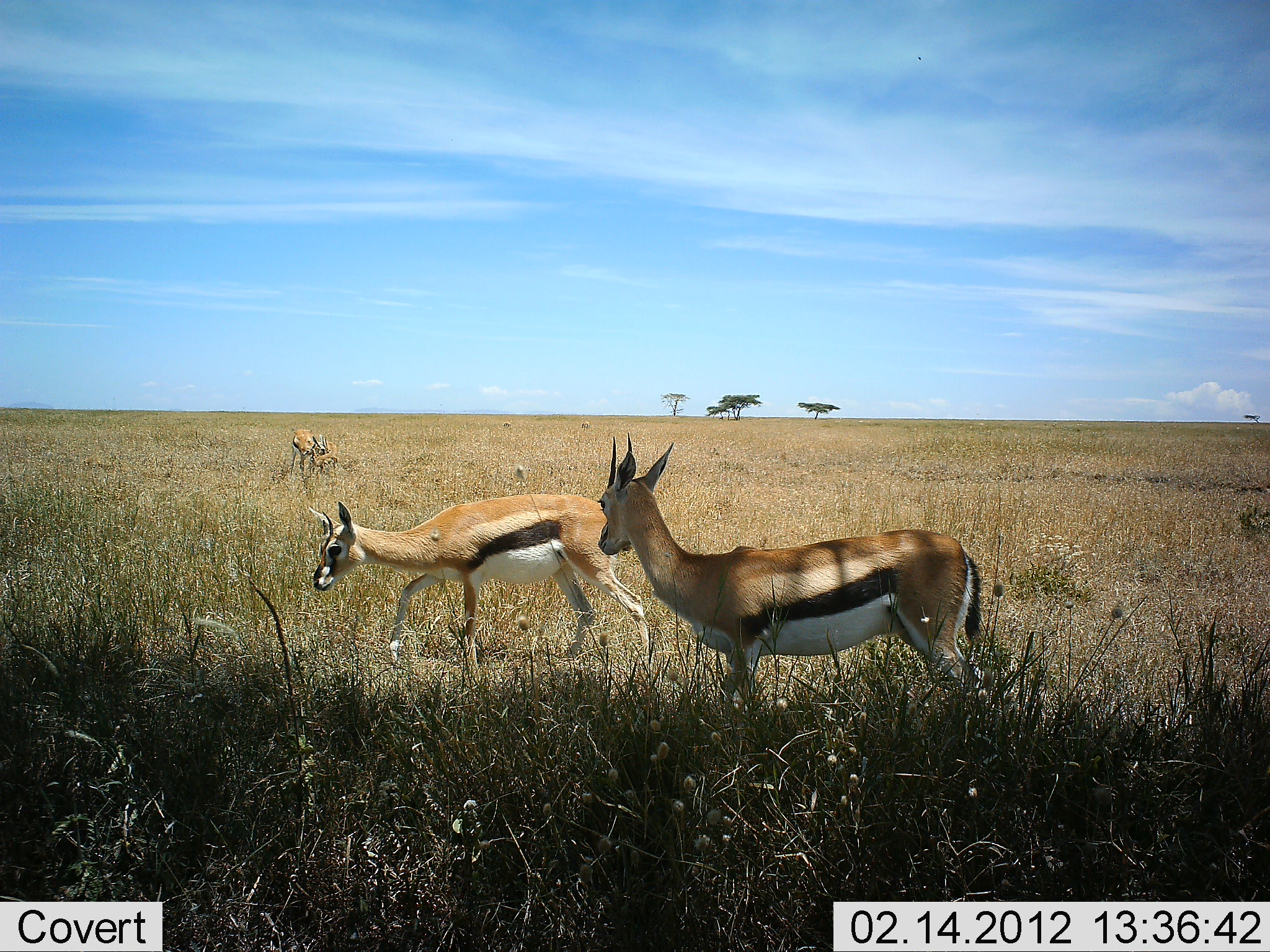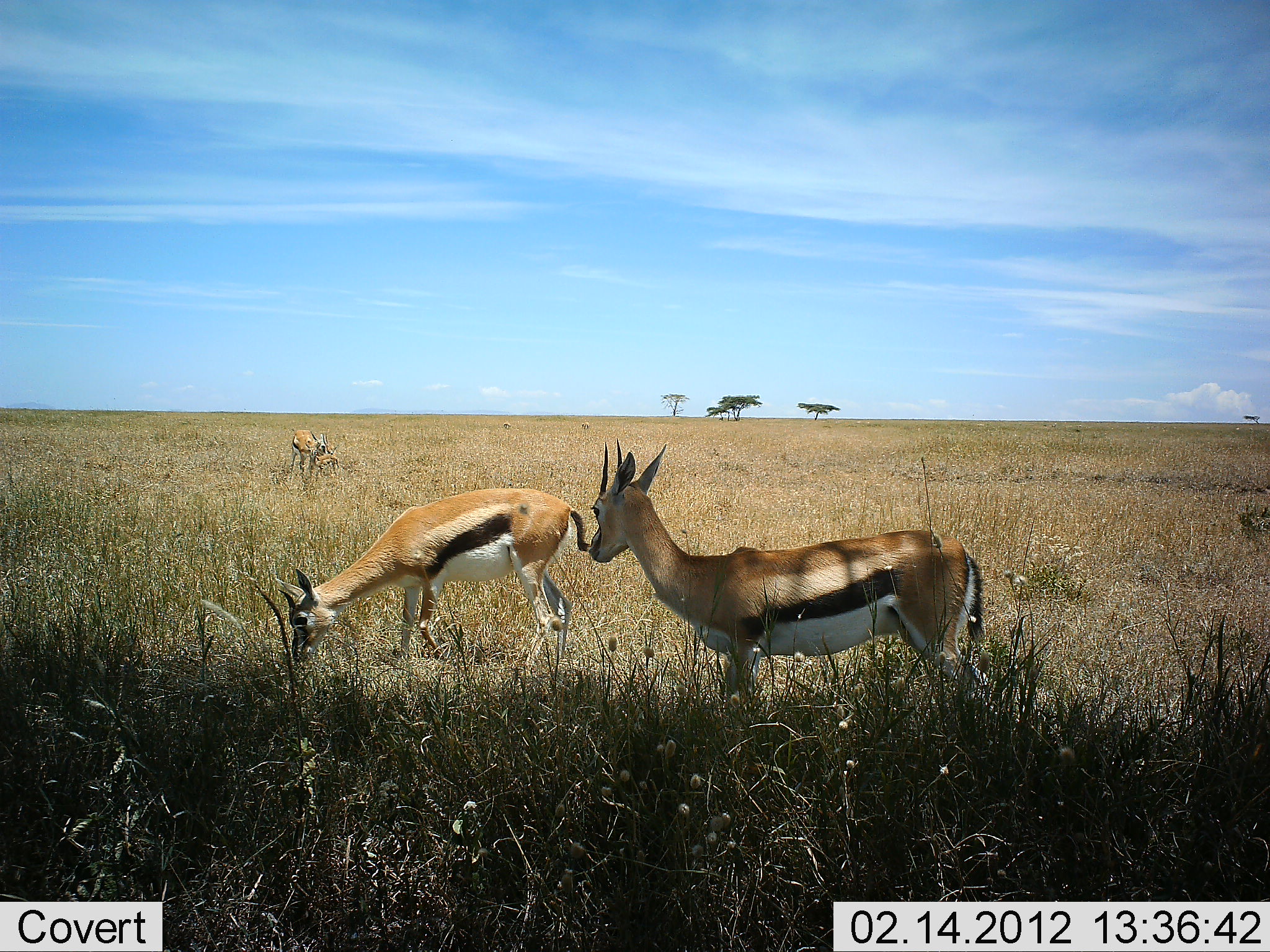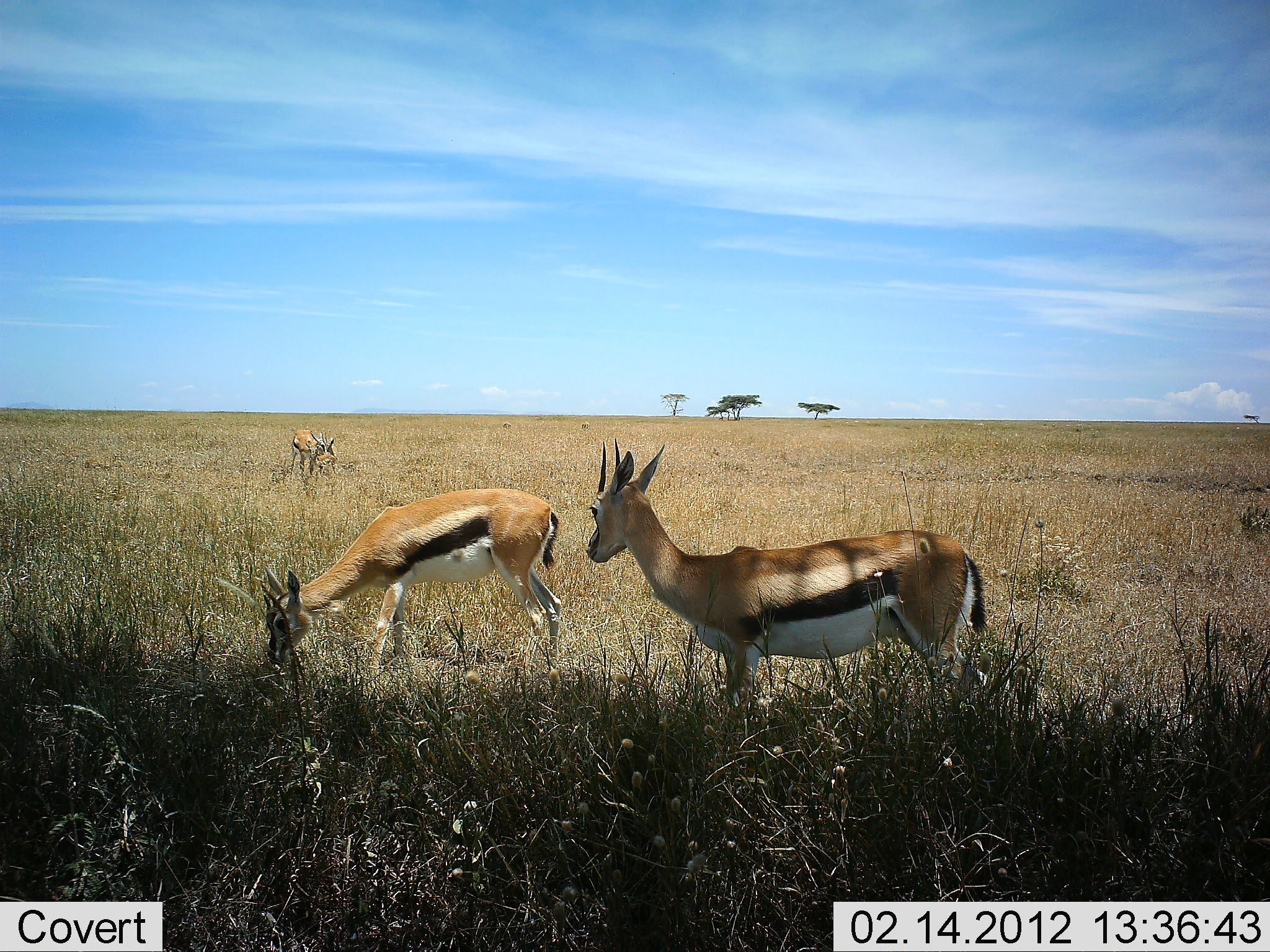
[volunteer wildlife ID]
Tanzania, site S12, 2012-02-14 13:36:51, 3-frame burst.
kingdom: Animalia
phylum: Chordata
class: Mammalia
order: Artiodactyla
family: Bovidae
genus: Eudorcas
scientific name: Eudorcas thomsonii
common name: thomson's gazelle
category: gazellethomsons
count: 3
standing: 84%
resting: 21%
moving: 5%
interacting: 0%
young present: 21%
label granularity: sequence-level